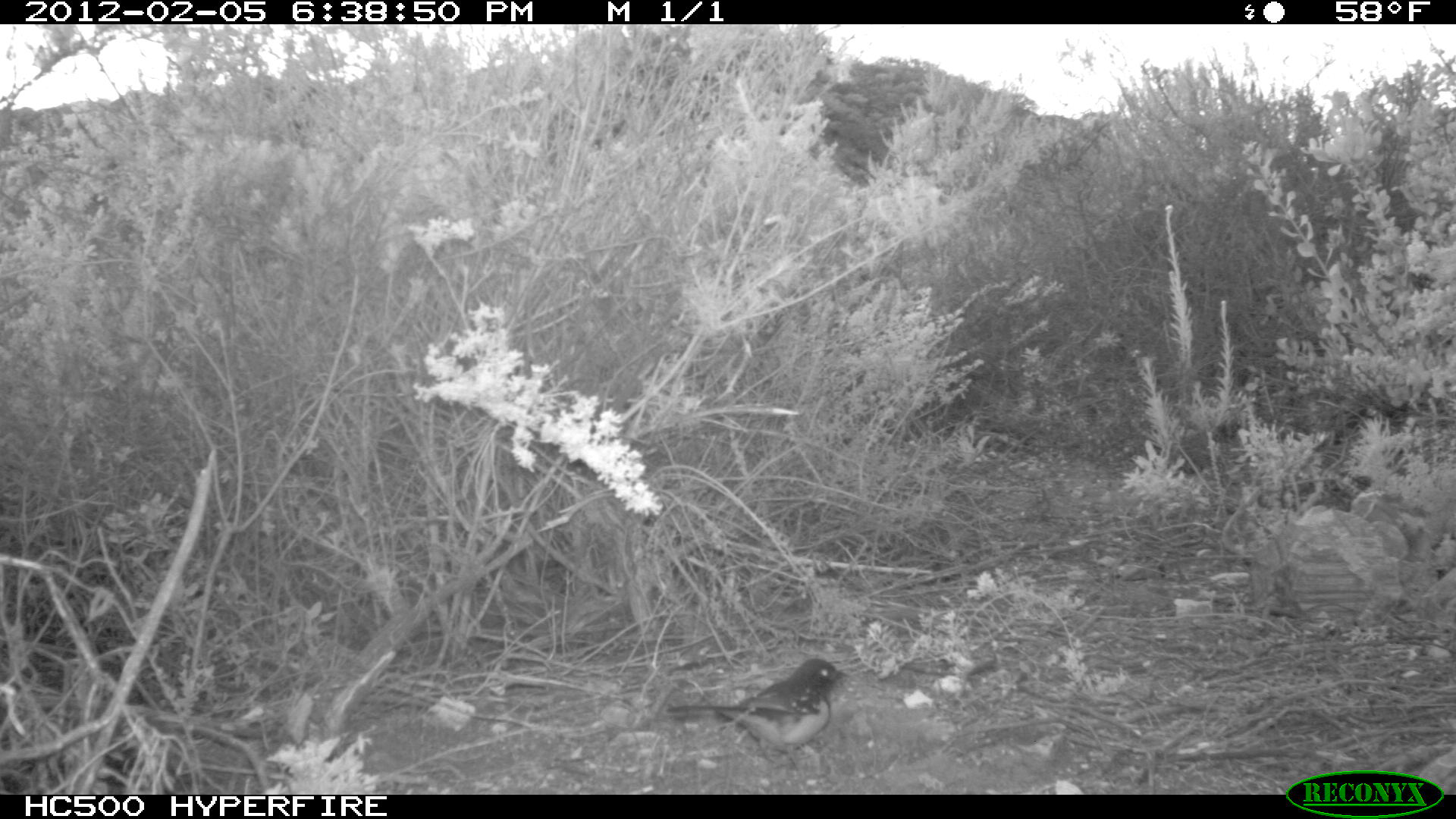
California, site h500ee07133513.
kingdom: Animalia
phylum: Chordata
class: Aves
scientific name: Aves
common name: bird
Bird (Aves).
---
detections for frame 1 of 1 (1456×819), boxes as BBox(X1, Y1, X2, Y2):
bird: BBox(663, 657, 848, 782)